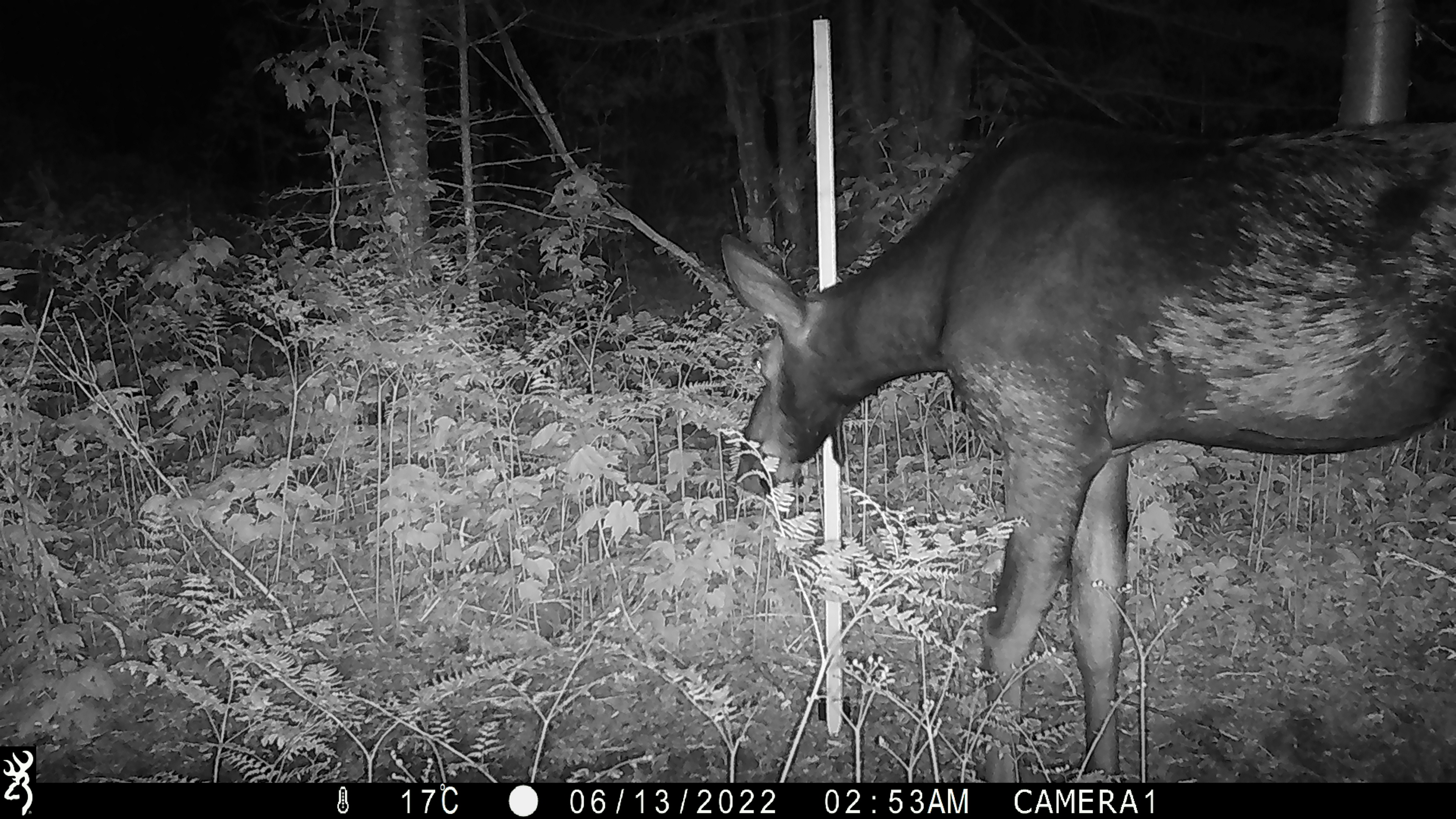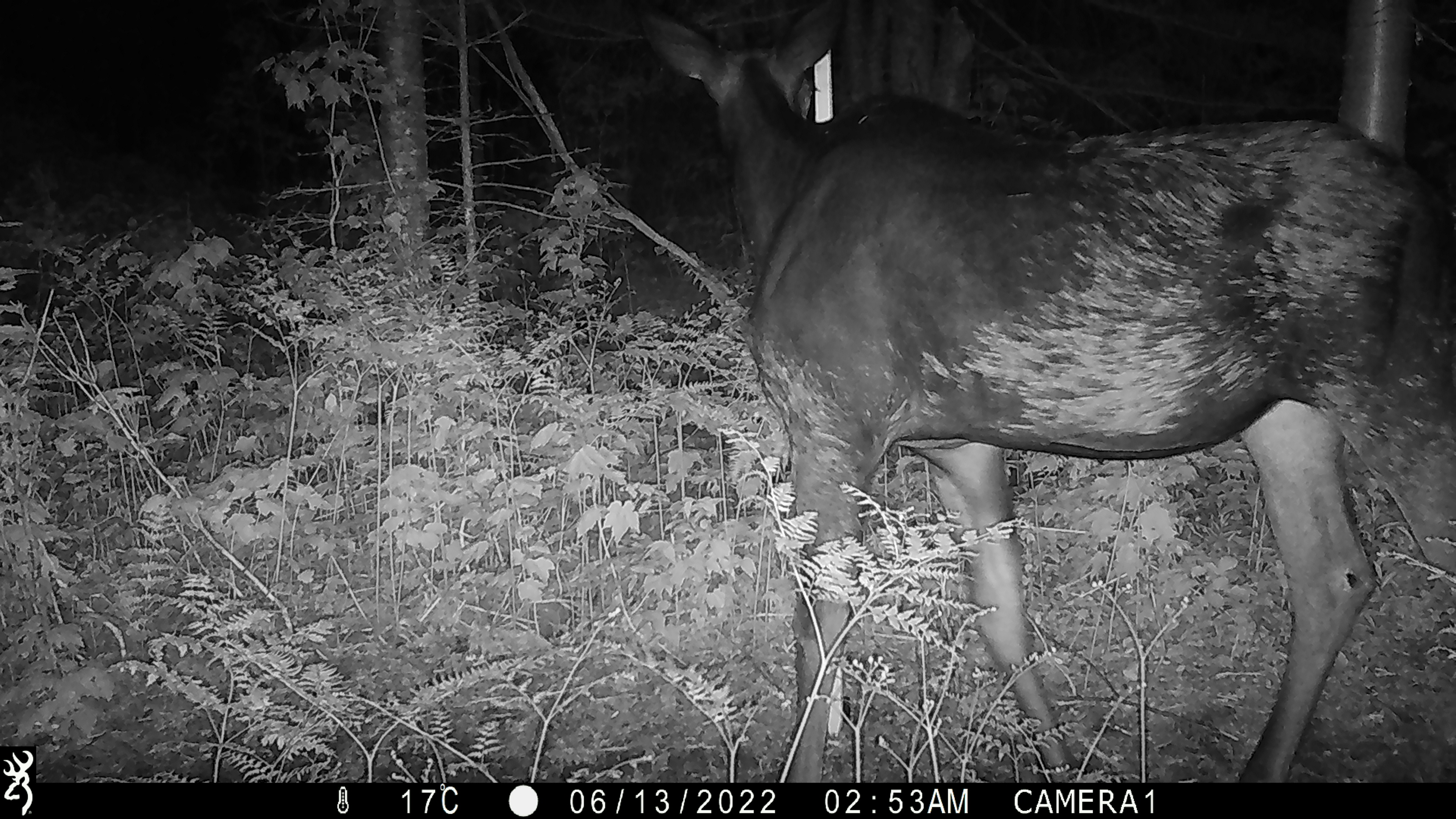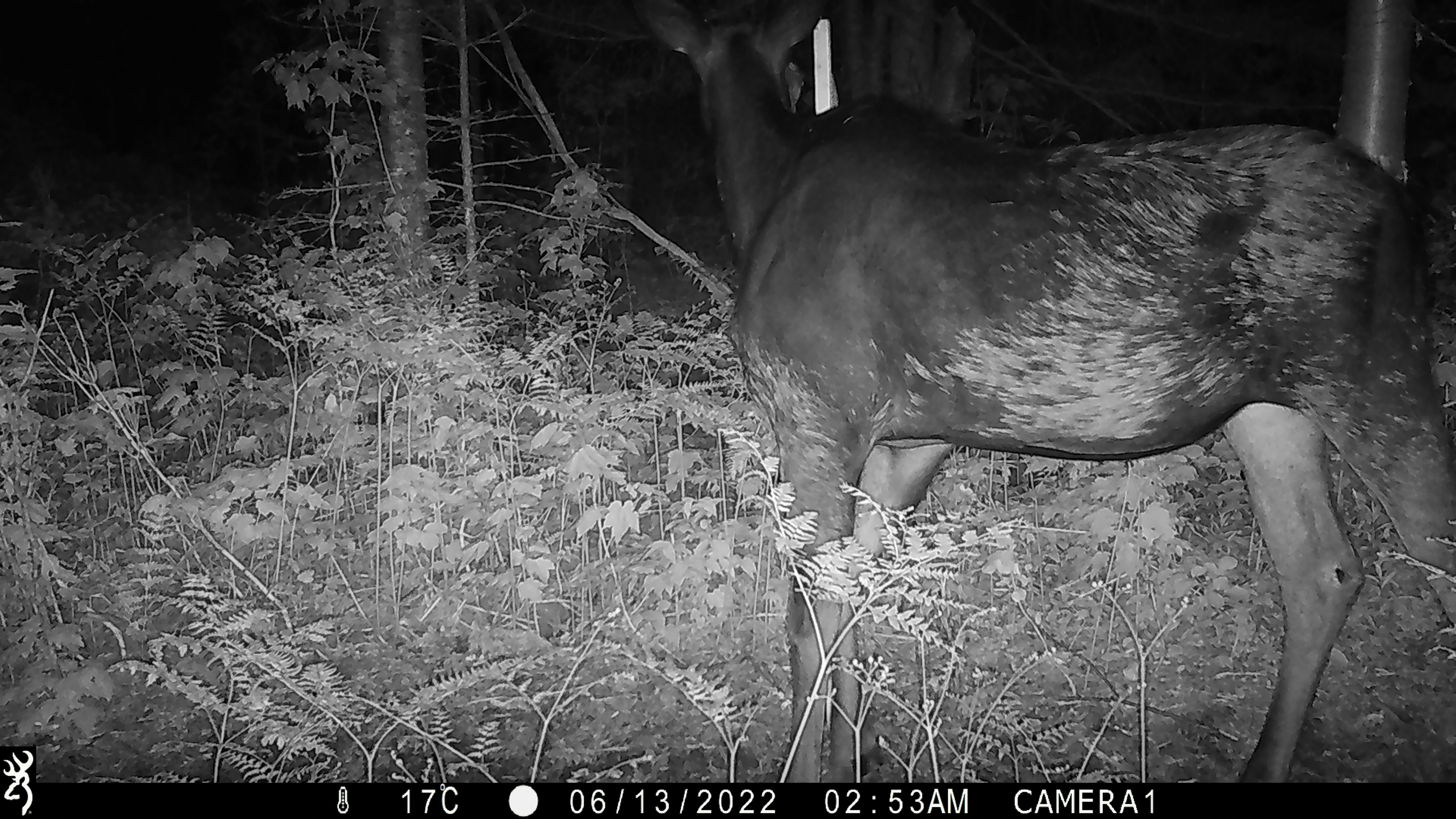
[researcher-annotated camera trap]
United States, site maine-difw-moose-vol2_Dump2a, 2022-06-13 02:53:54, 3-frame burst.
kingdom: Animalia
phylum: Chordata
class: Mammalia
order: Artiodactyla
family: Cervidae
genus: Alces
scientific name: Alces alces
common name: moose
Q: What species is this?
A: Moose (Alces alces).